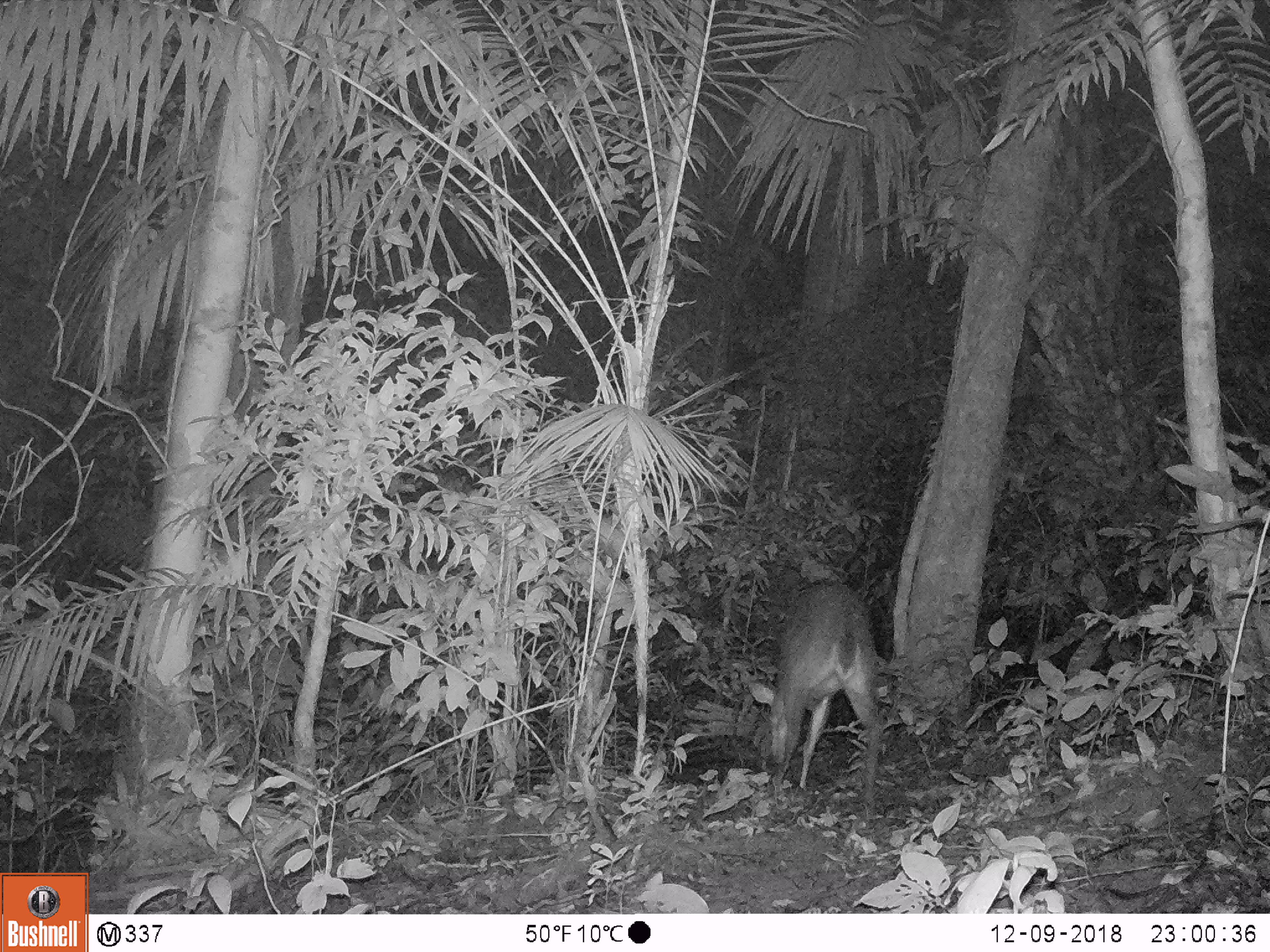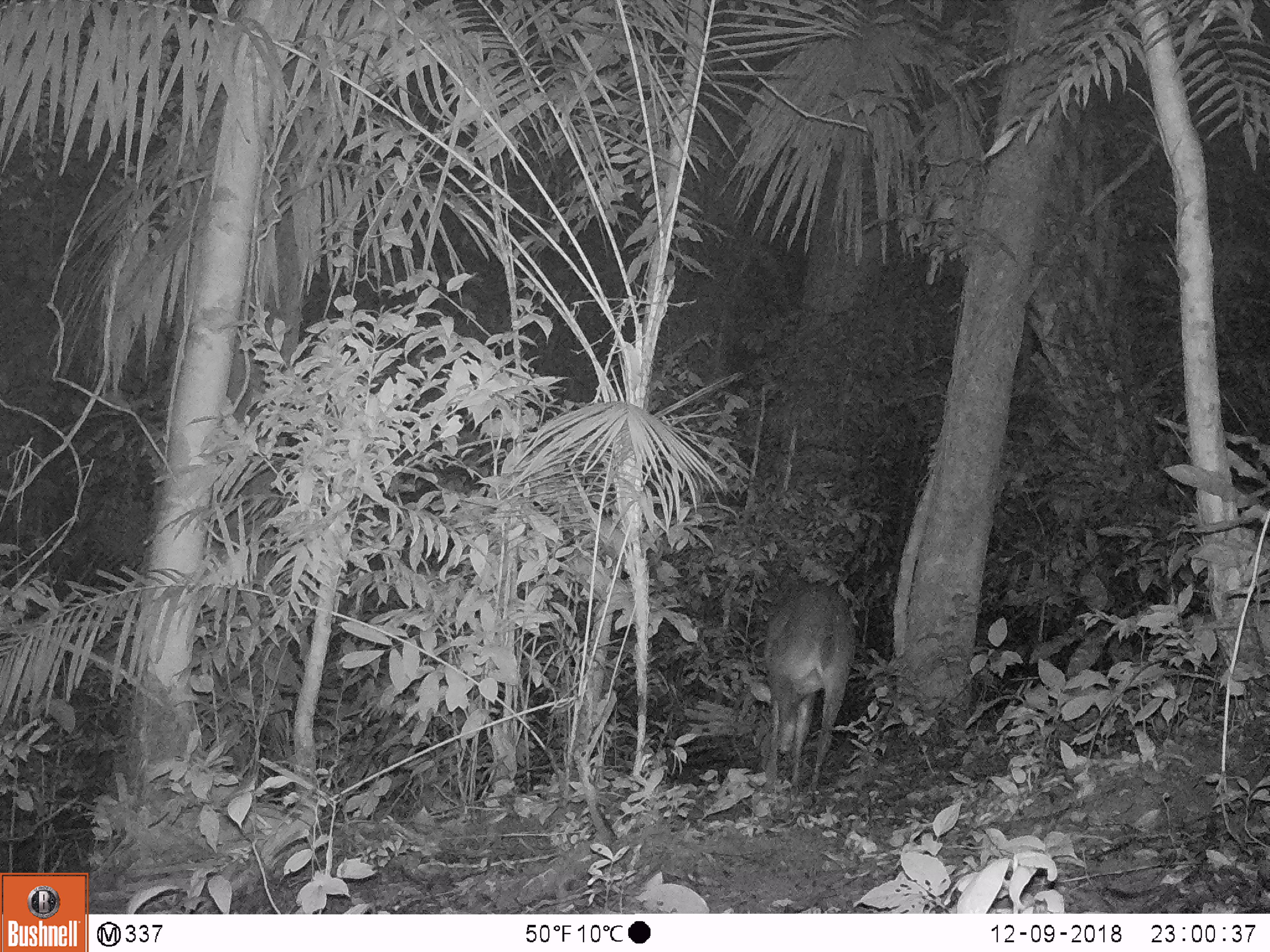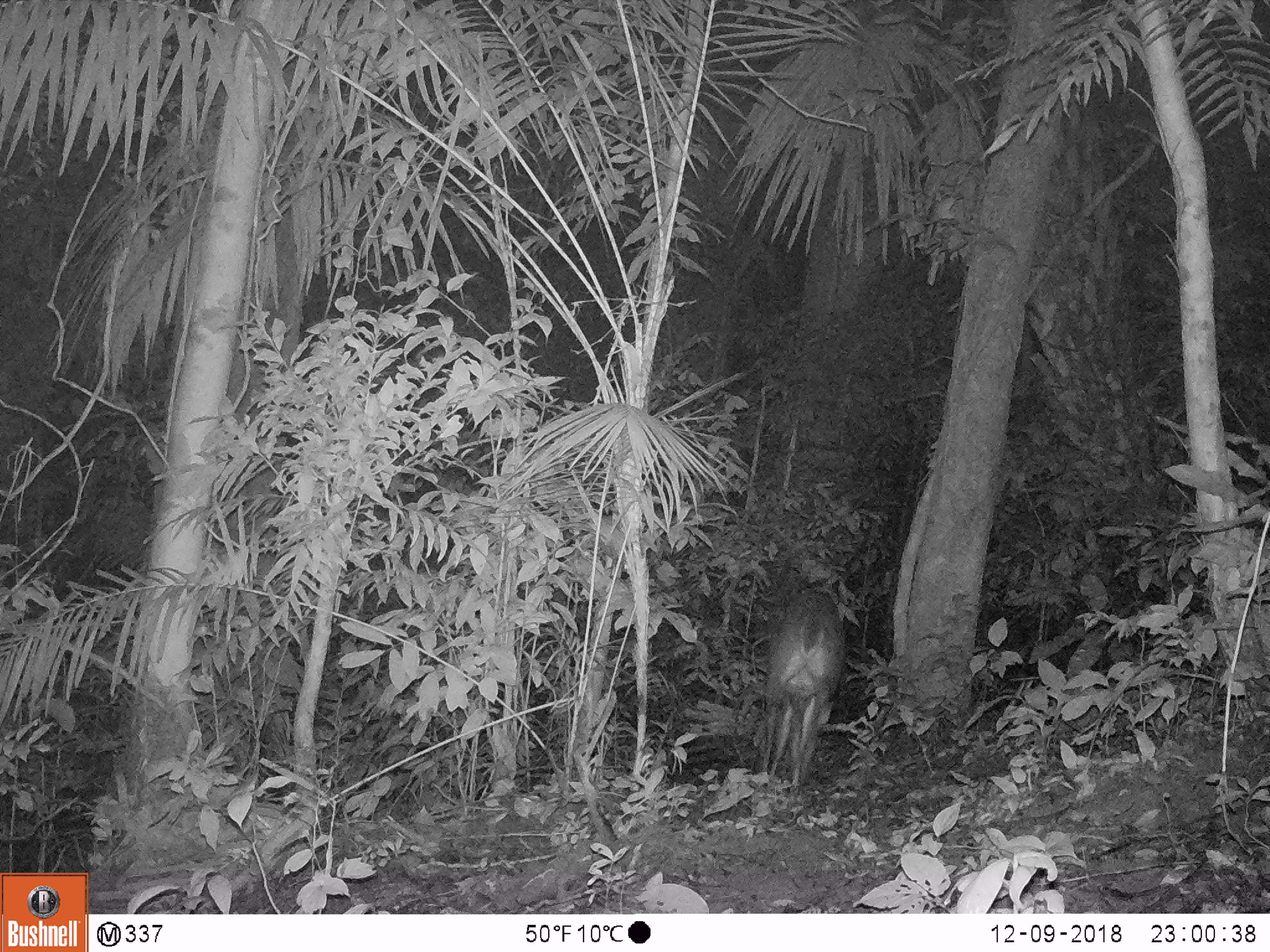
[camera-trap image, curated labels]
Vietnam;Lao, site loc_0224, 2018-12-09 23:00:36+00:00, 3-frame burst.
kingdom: Animalia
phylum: Chordata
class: Mammalia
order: Artiodactyla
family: Cervidae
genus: Muntiacus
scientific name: Muntiacus vuquangensis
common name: large-antlered muntjac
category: large antlered muntjac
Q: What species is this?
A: Large antlered muntjac (large-antlered muntjac) (Muntiacus vuquangensis).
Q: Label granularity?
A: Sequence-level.